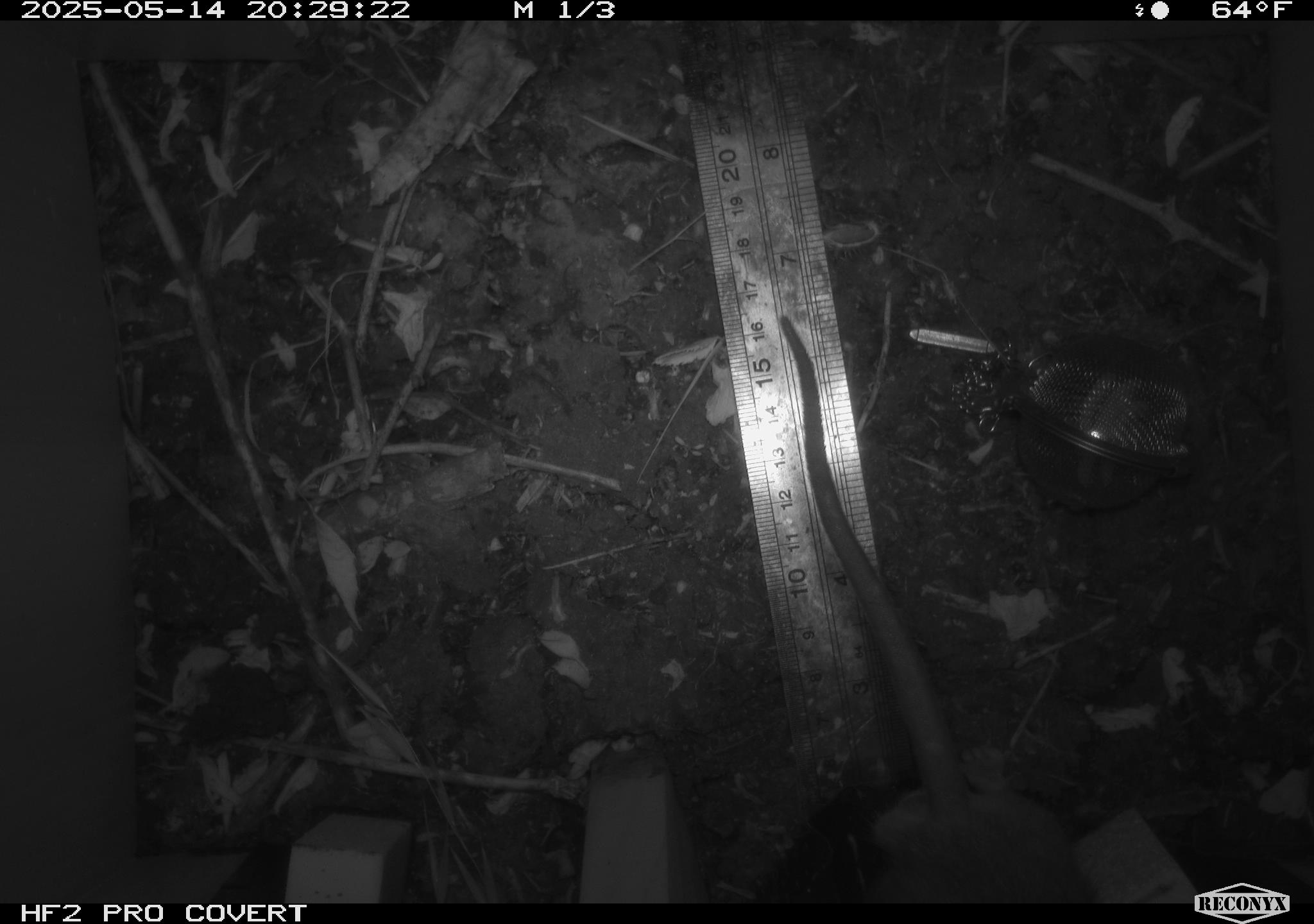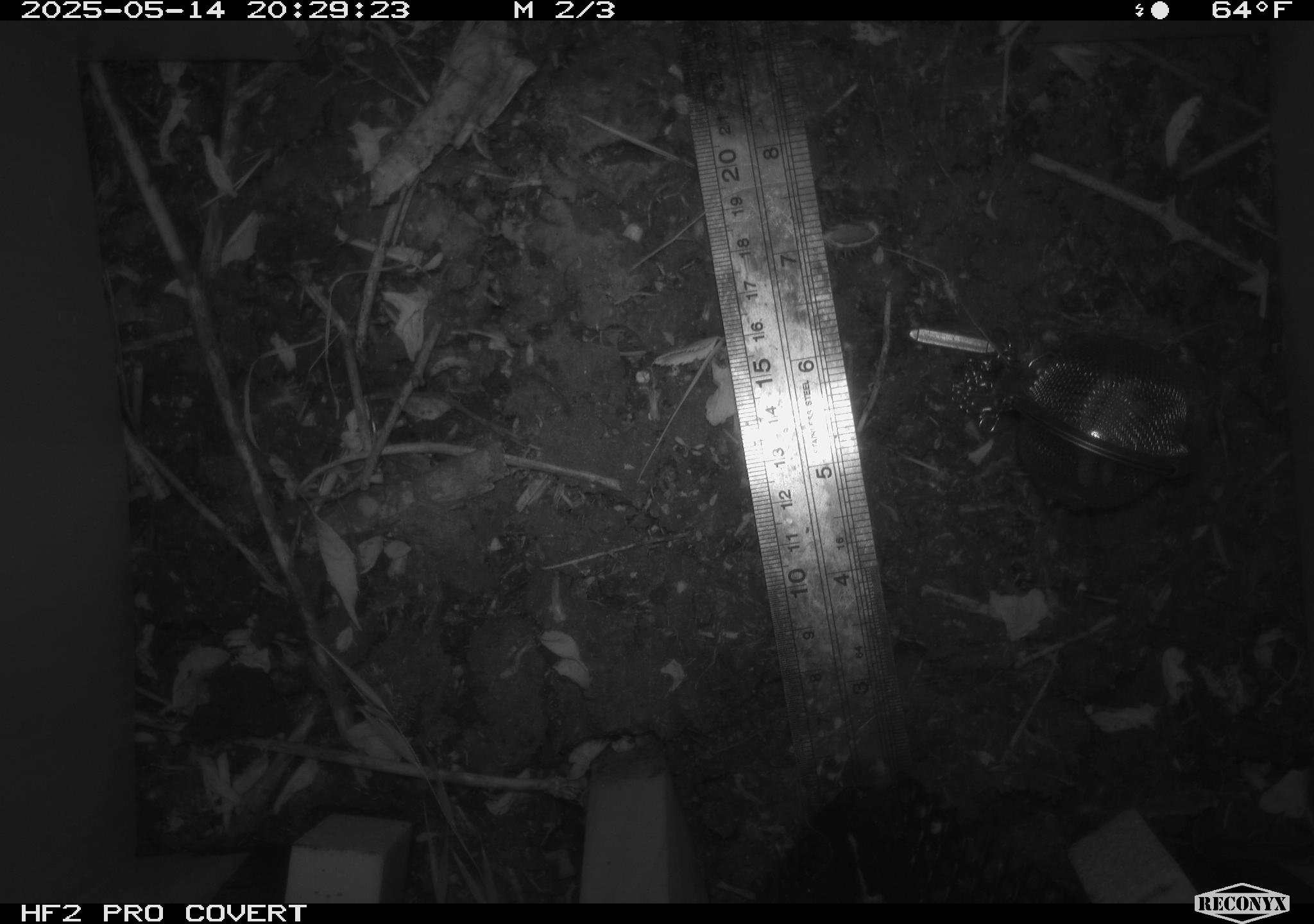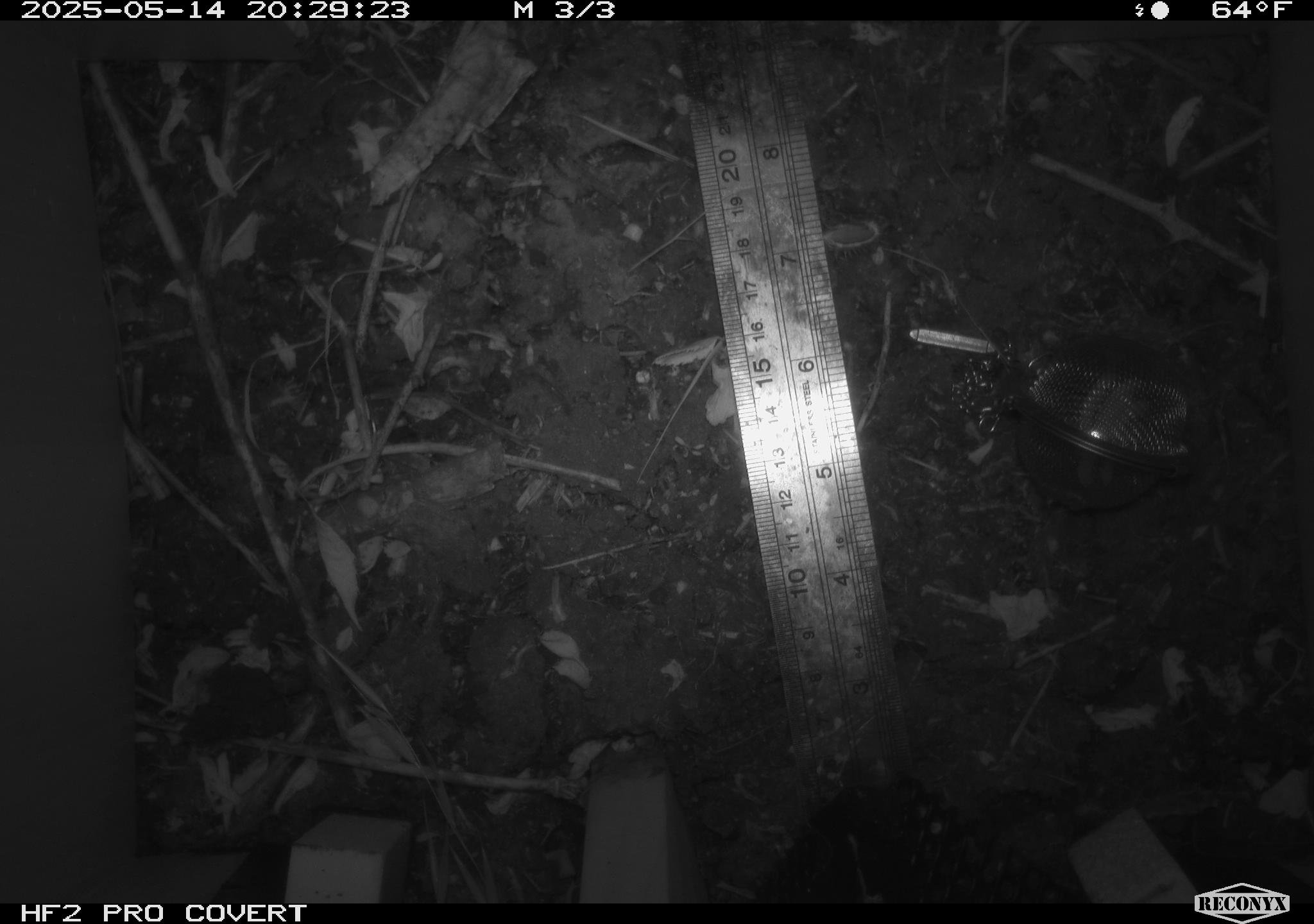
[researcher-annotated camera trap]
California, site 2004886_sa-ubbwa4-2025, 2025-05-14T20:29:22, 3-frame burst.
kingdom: Animalia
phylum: Chordata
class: Mammalia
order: Rodentia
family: Muridae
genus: Rattus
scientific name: Rattus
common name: rat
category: rattus species